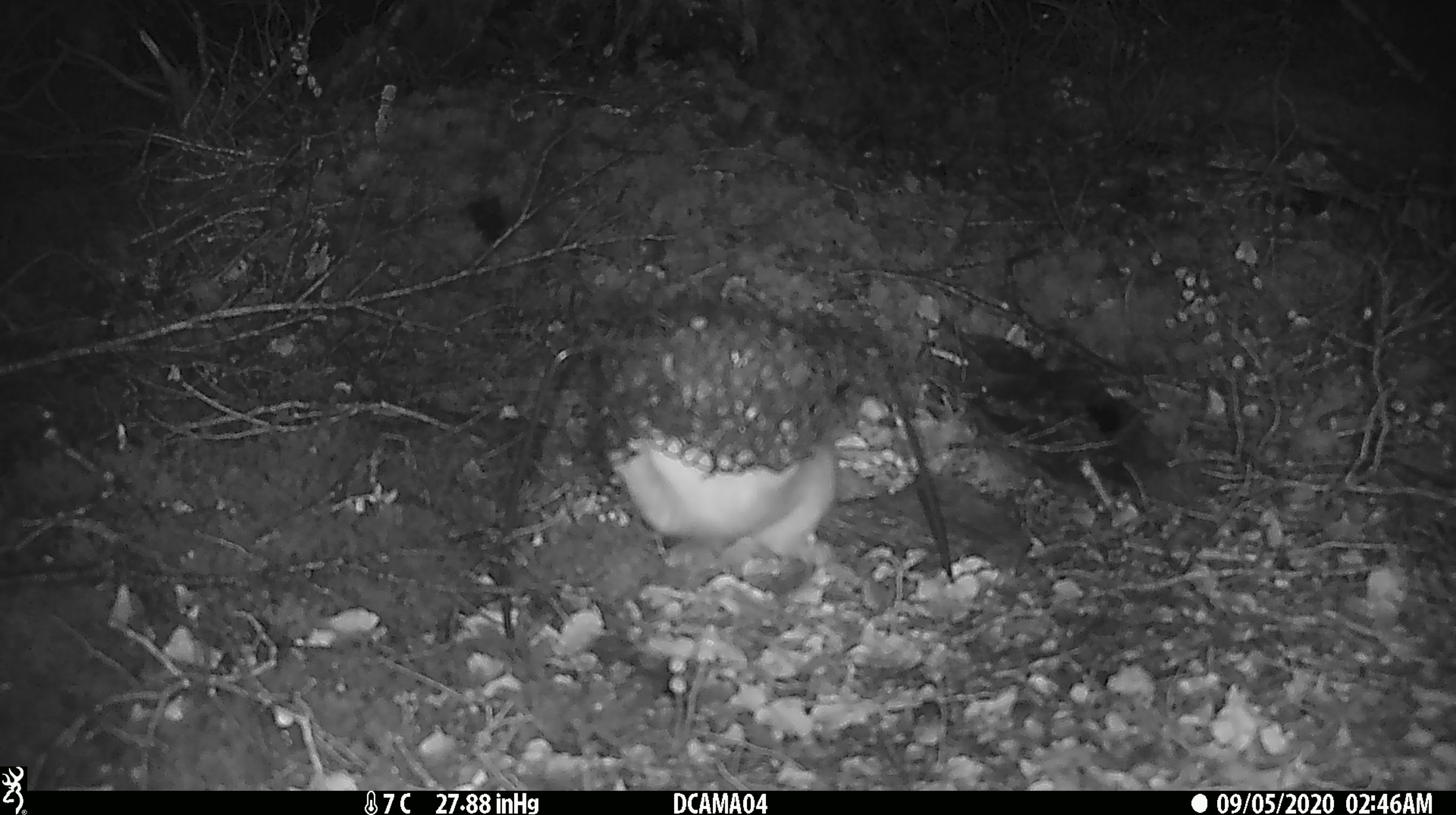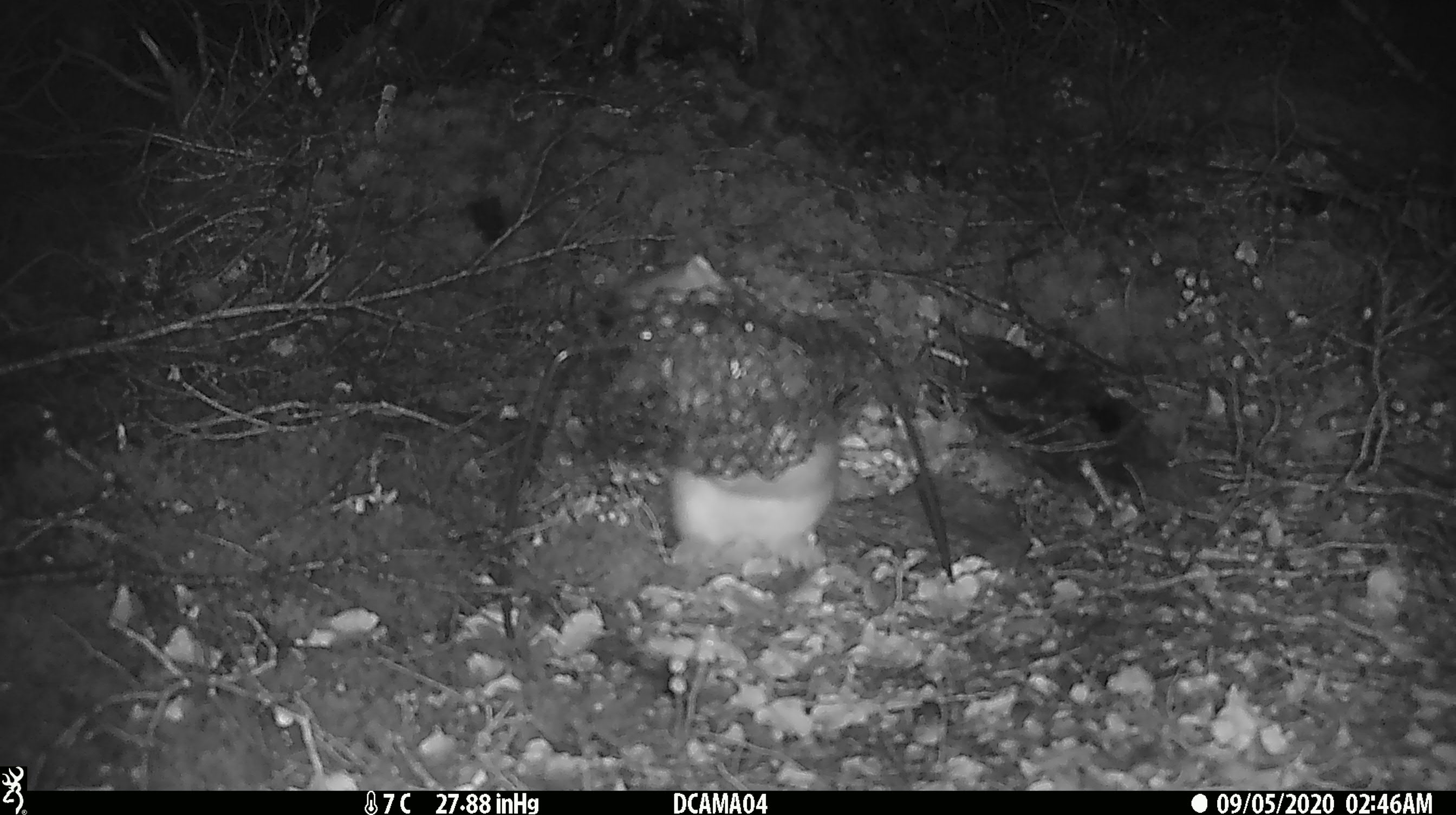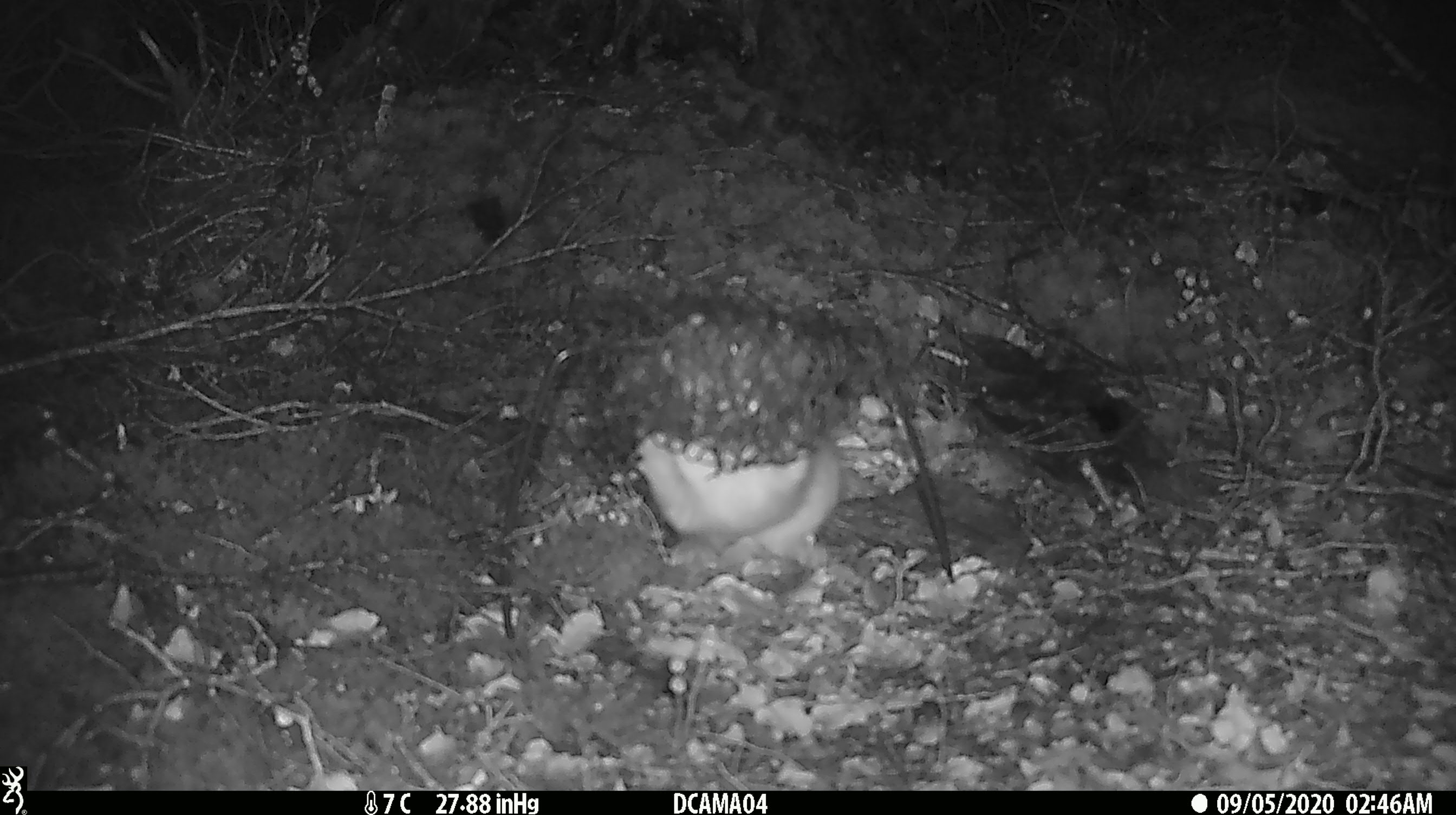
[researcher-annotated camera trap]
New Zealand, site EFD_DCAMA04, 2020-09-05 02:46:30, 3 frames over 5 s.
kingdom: Animalia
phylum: Chordata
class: Mammalia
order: Carnivora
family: Mustelidae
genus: Mustela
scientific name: Mustela erminea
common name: stoat